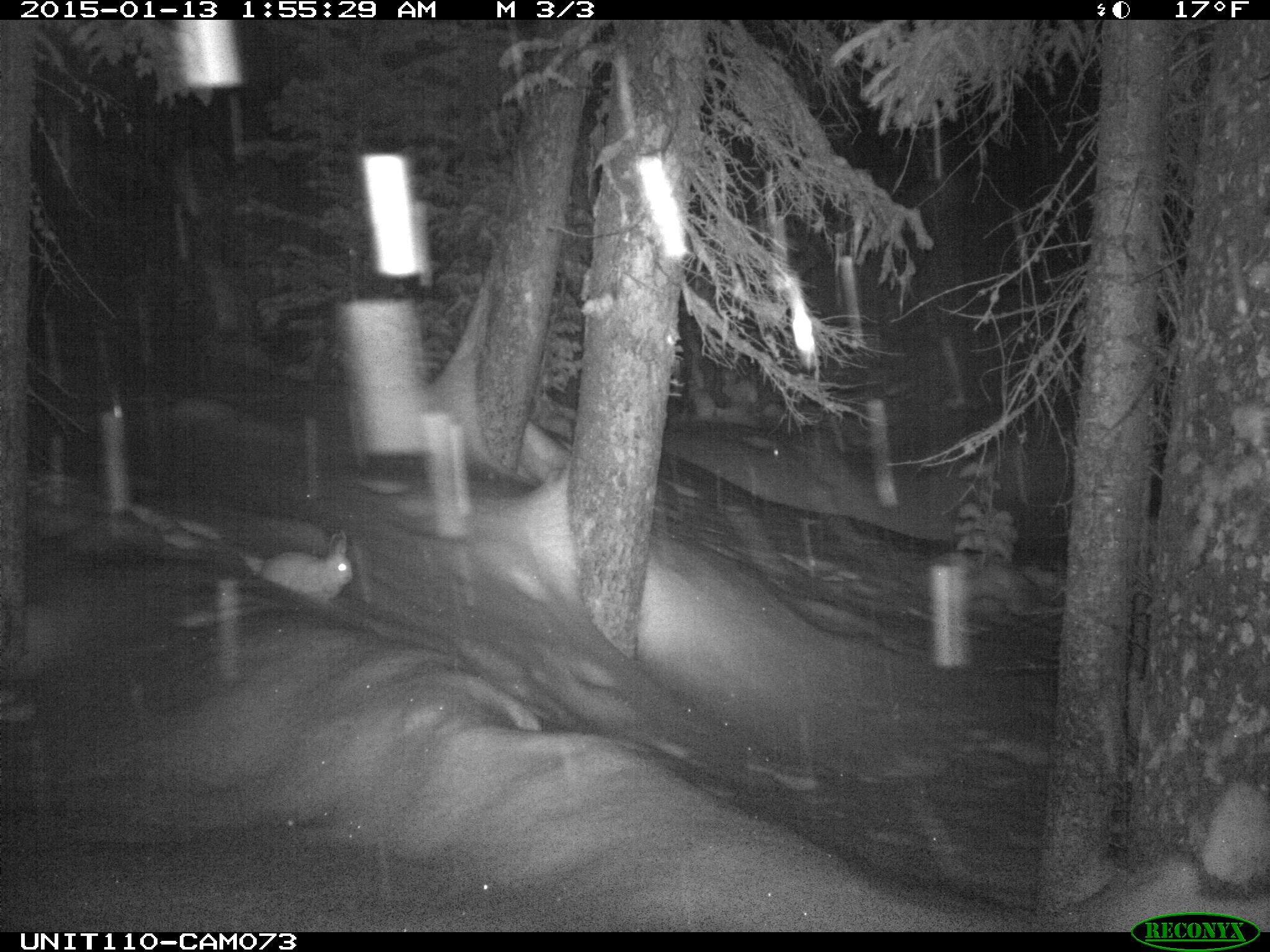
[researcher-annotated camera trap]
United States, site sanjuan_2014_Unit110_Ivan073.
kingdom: Animalia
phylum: Chordata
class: Mammalia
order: Lagomorpha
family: Leporidae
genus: Lepus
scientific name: Lepus americanus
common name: snowshoe hare